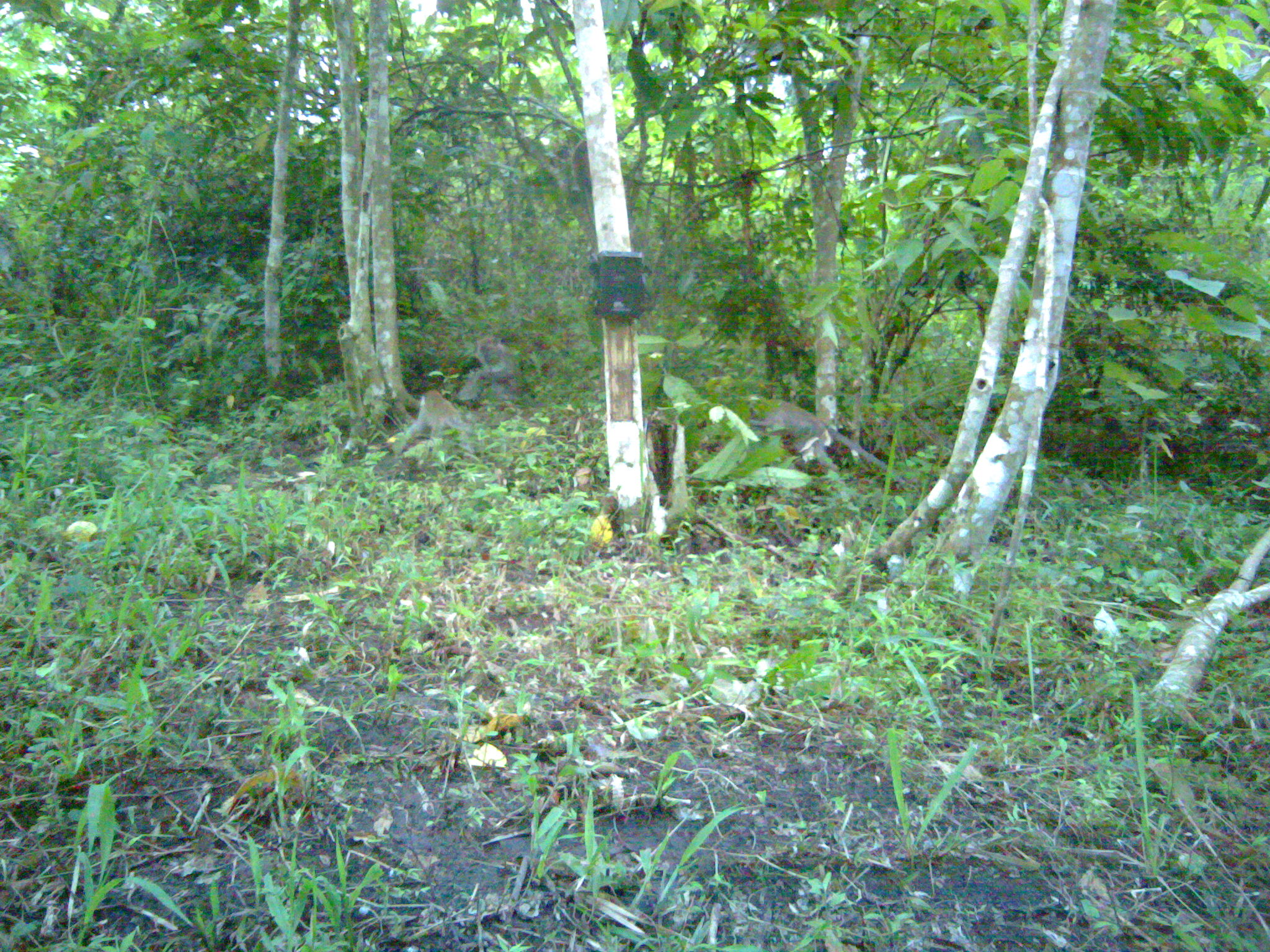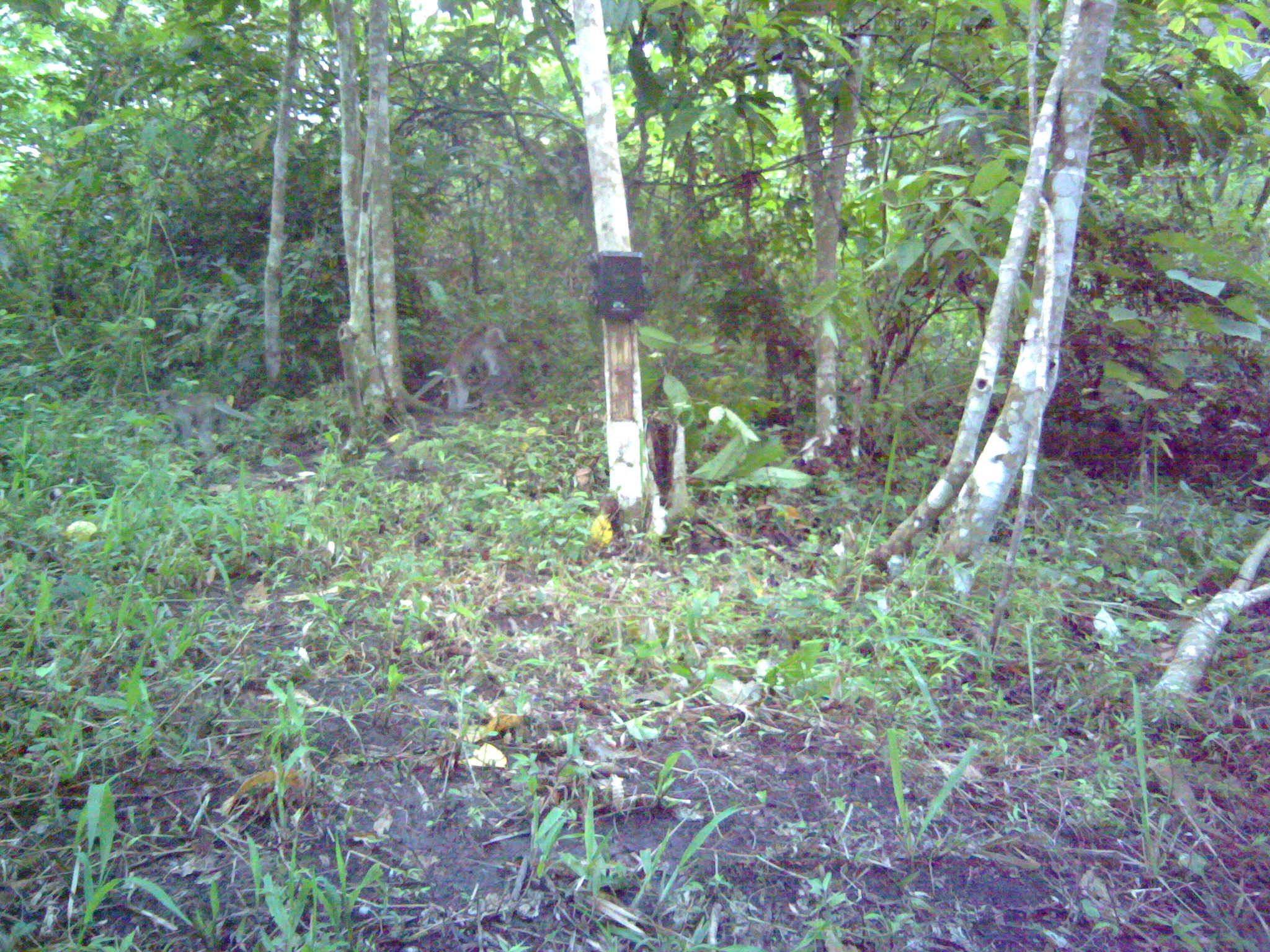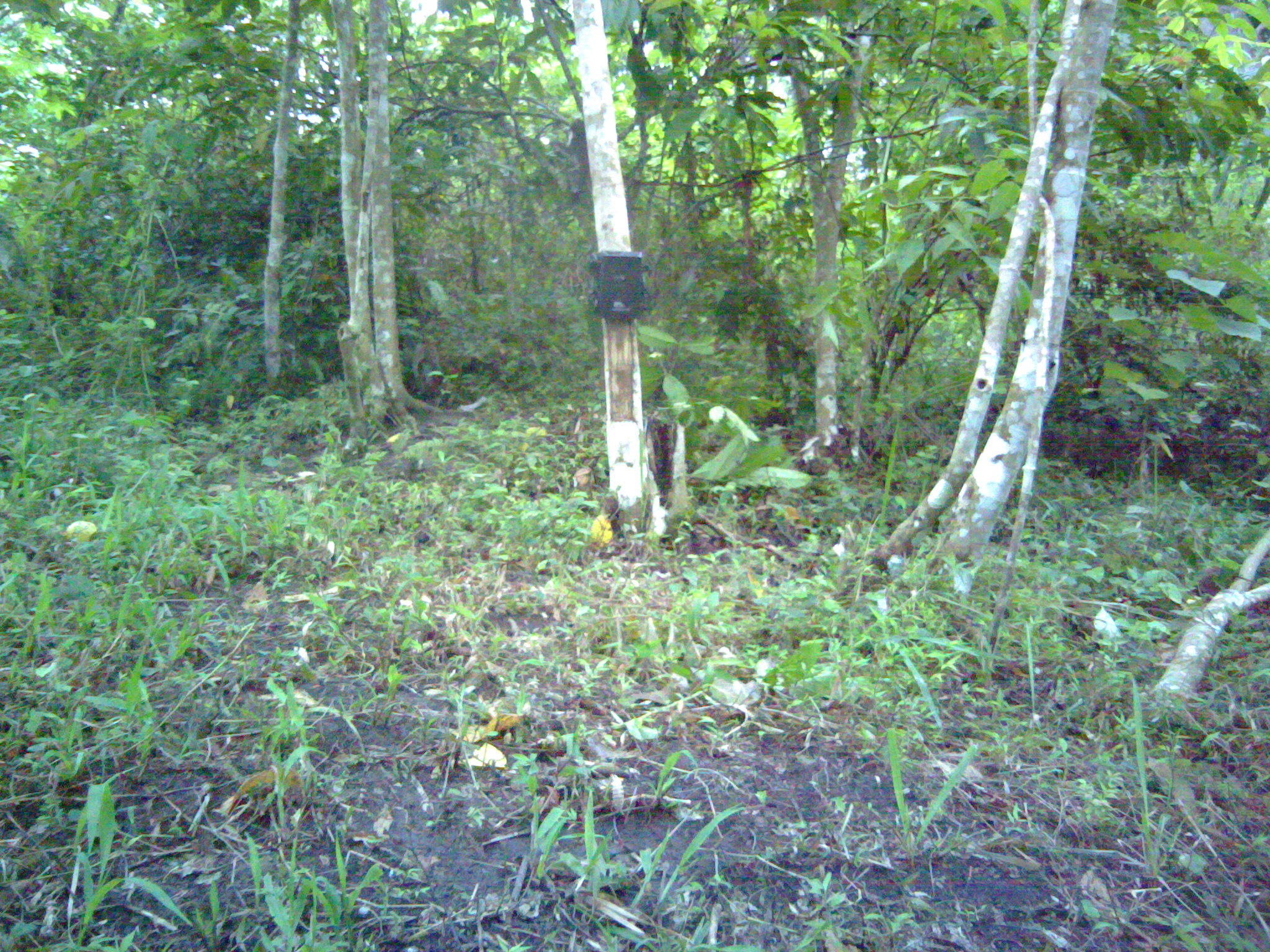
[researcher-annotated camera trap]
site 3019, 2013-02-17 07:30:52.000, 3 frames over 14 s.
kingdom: Animalia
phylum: Chordata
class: Mammalia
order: Primates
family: Cercopithecidae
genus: Macaca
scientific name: Macaca fascicularis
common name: crab-eating macaque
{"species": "Macaca fascicularis (crab-eating macaque)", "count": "3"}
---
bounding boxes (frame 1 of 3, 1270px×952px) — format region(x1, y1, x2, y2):
macaca fascicularis: region(745, 395, 920, 492); region(457, 335, 527, 409); region(412, 388, 474, 454)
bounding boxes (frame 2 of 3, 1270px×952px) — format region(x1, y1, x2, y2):
macaca fascicularis: region(146, 390, 256, 463); region(415, 323, 494, 415); region(479, 327, 516, 418)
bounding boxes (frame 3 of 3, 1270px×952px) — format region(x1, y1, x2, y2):
macaca fascicularis: region(549, 117, 594, 208)